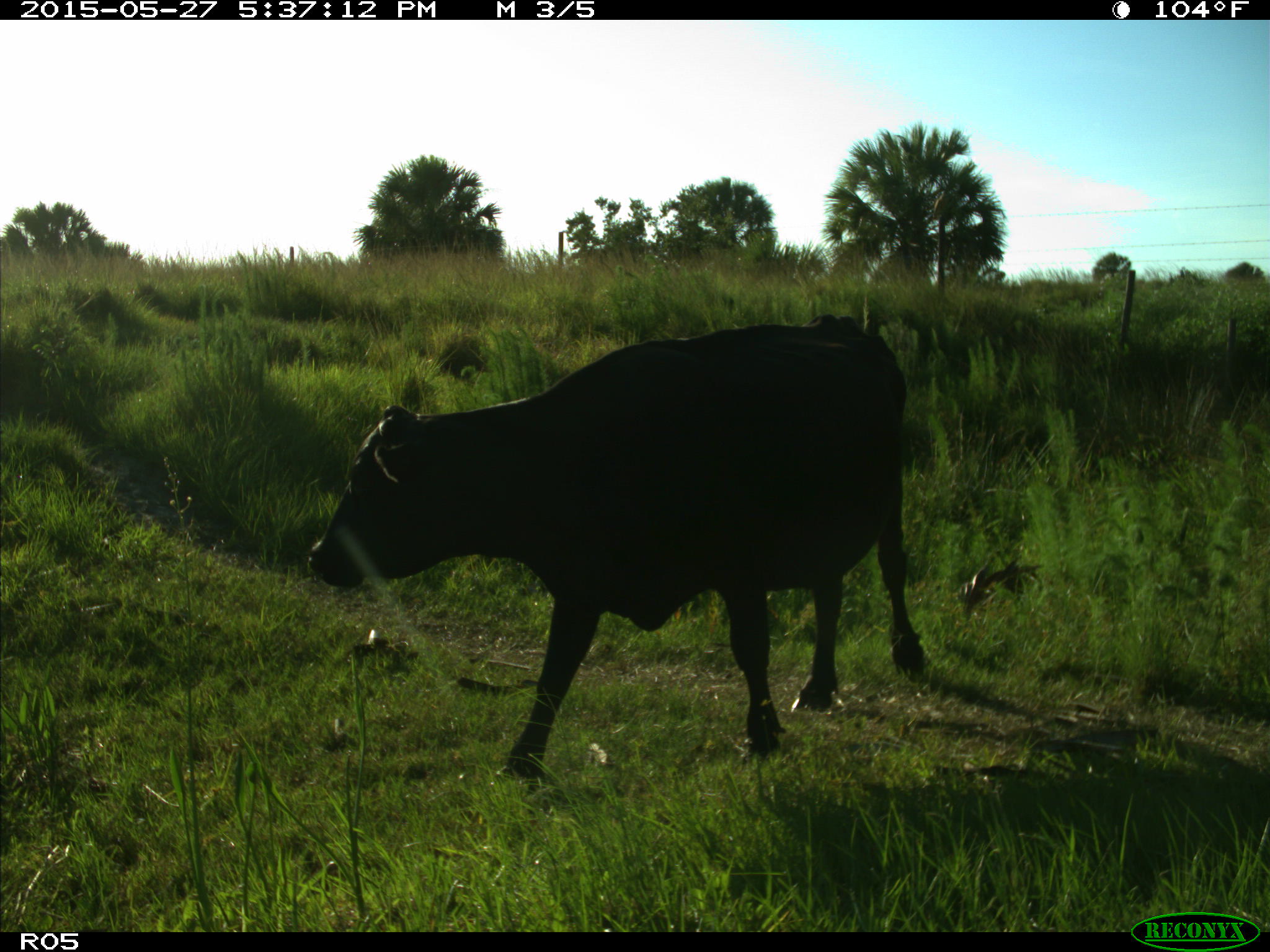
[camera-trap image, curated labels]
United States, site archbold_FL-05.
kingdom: Animalia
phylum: Chordata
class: Mammalia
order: Artiodactyla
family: Bovidae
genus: Bos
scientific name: Bos taurus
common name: domestic cow